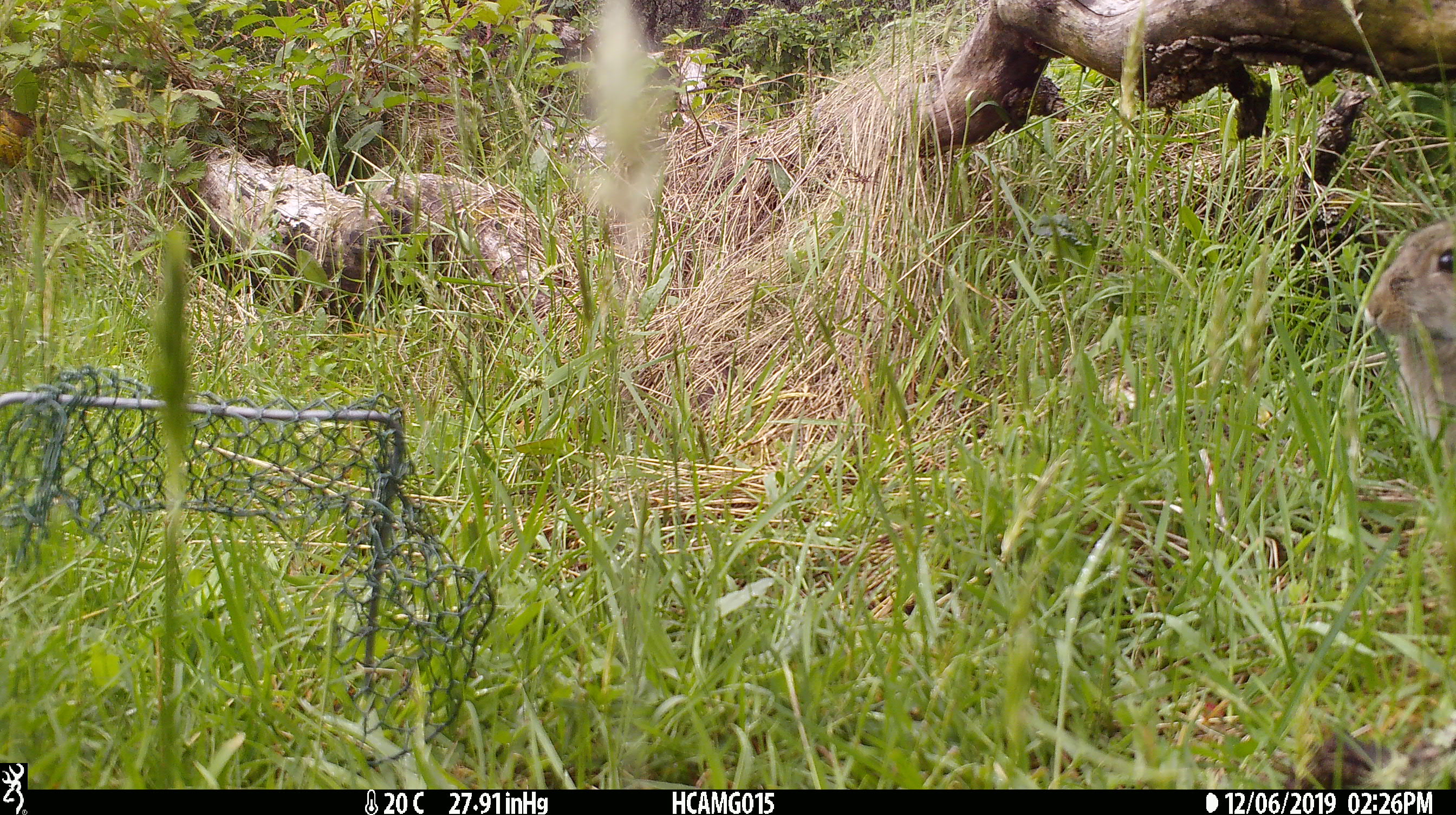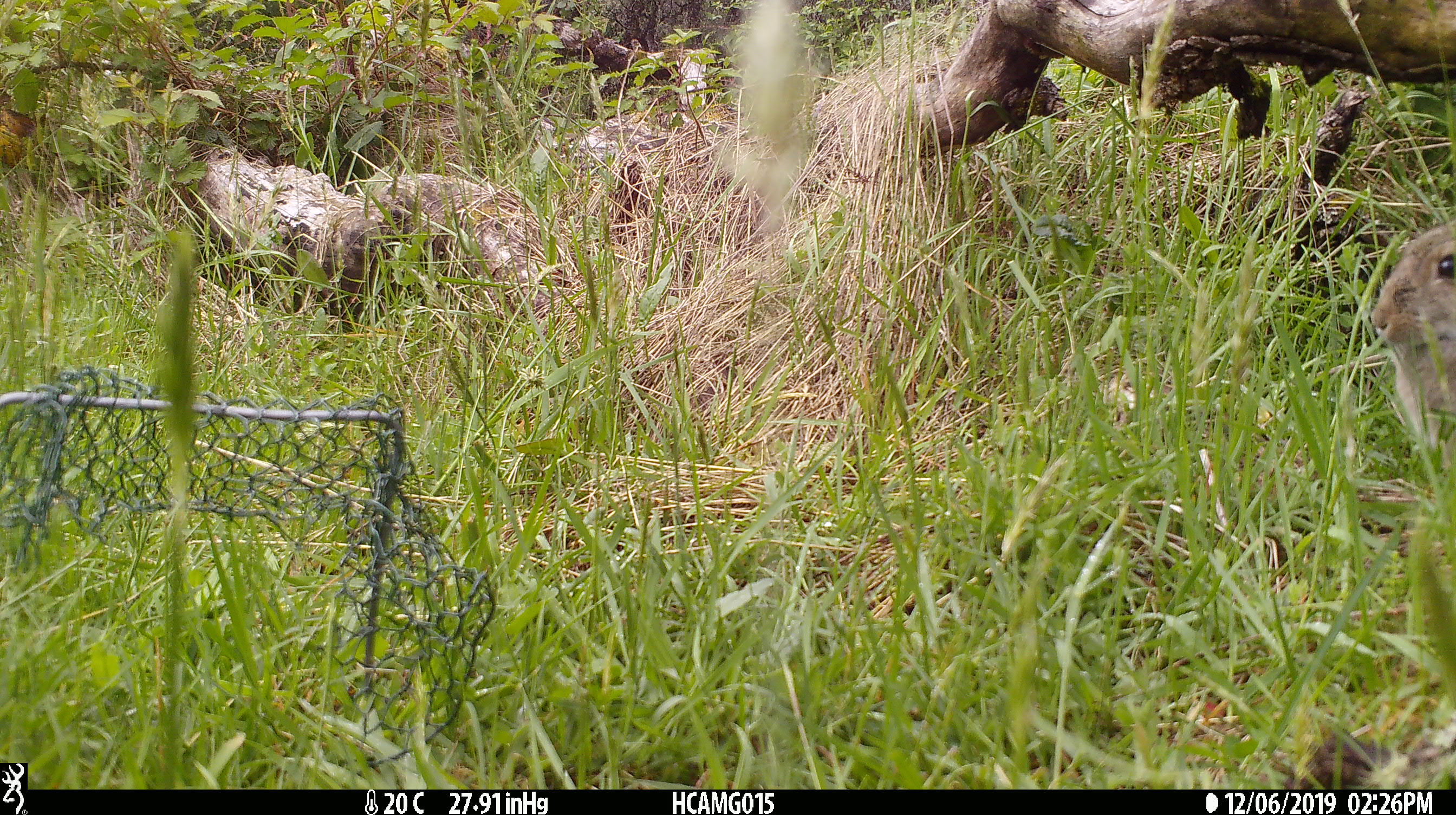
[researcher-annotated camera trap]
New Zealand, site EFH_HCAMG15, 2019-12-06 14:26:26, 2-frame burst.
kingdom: Animalia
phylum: Chordata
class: Mammalia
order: Lagomorpha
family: Leporidae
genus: Lepus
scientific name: Lepus europaeus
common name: brown hare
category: hare